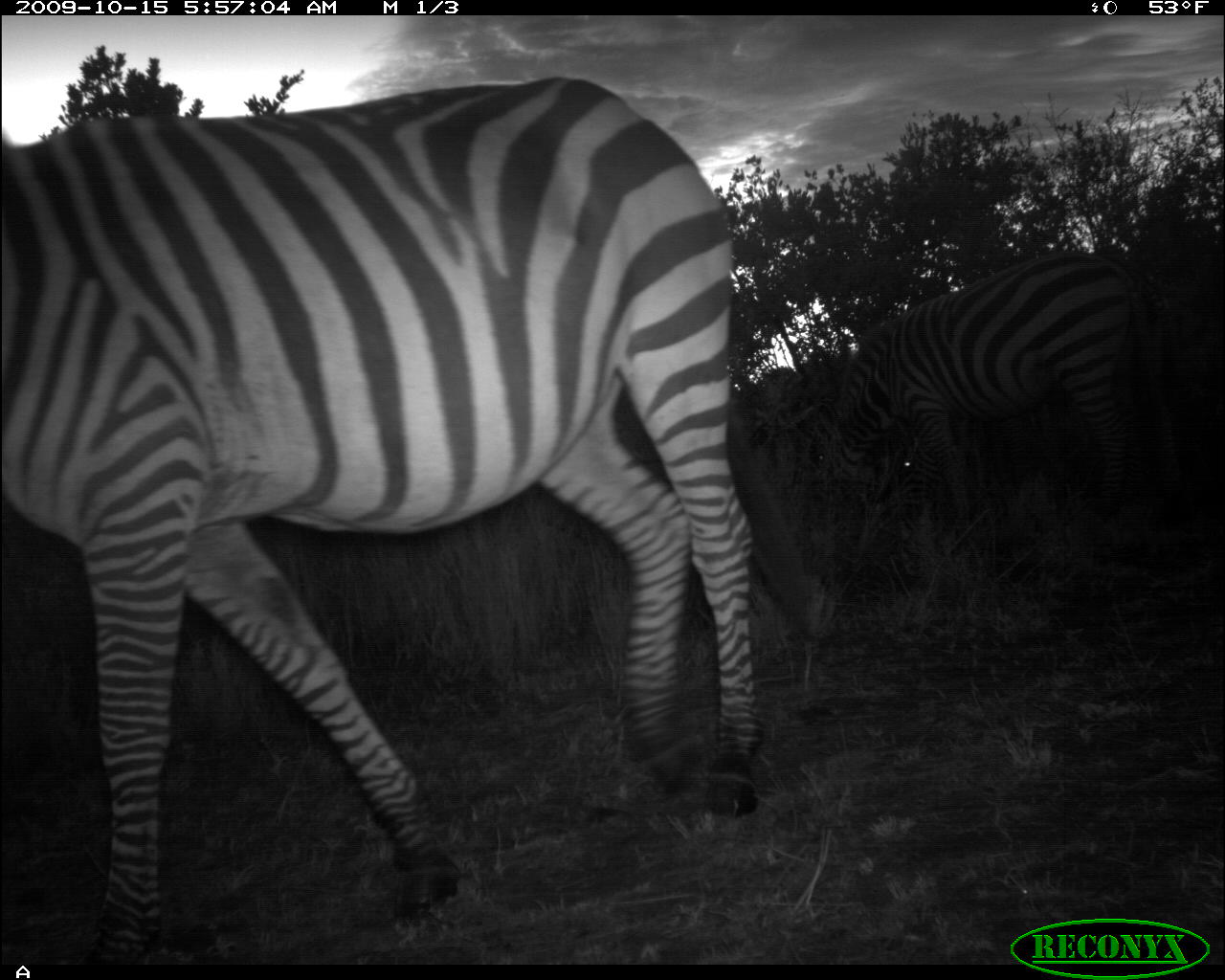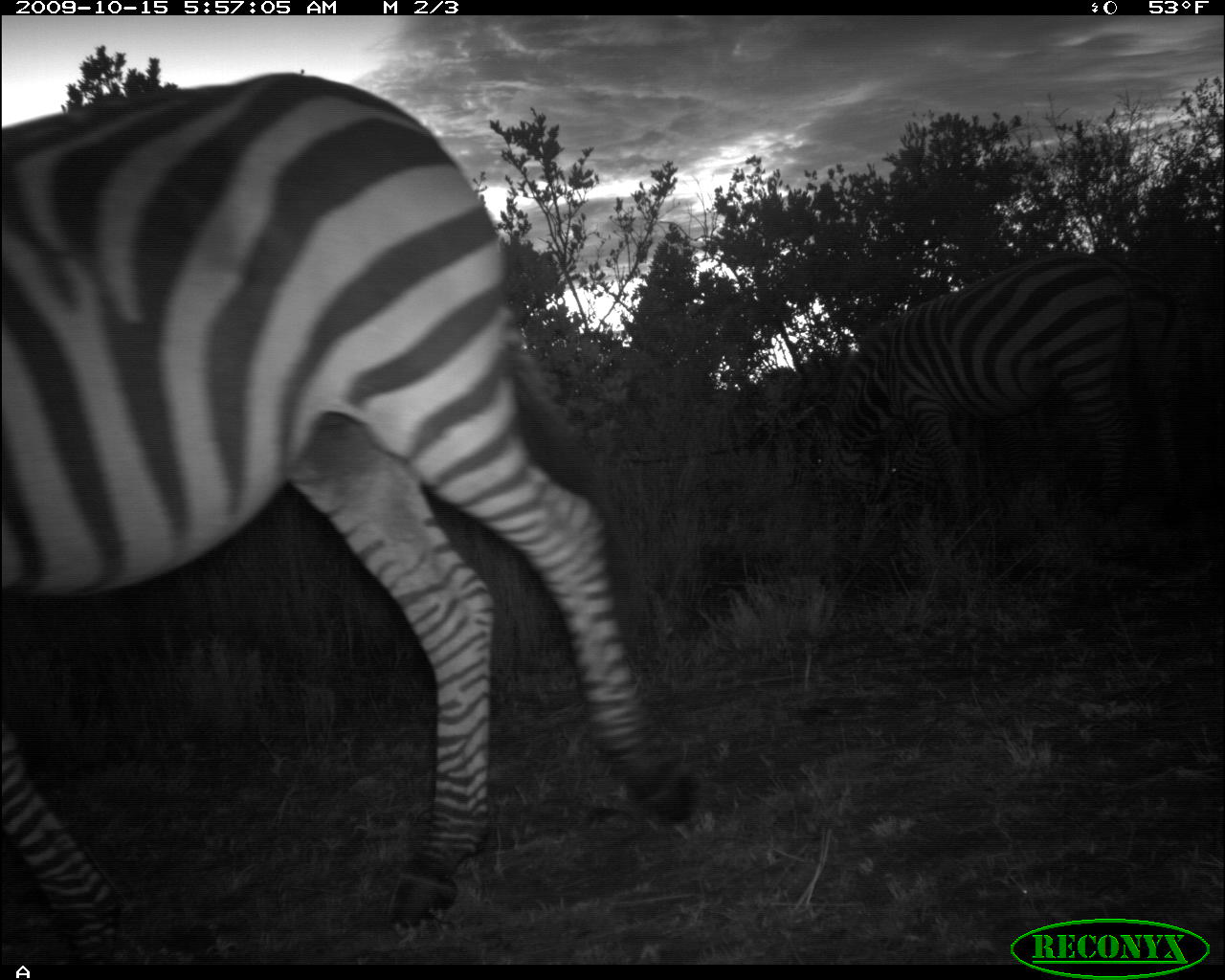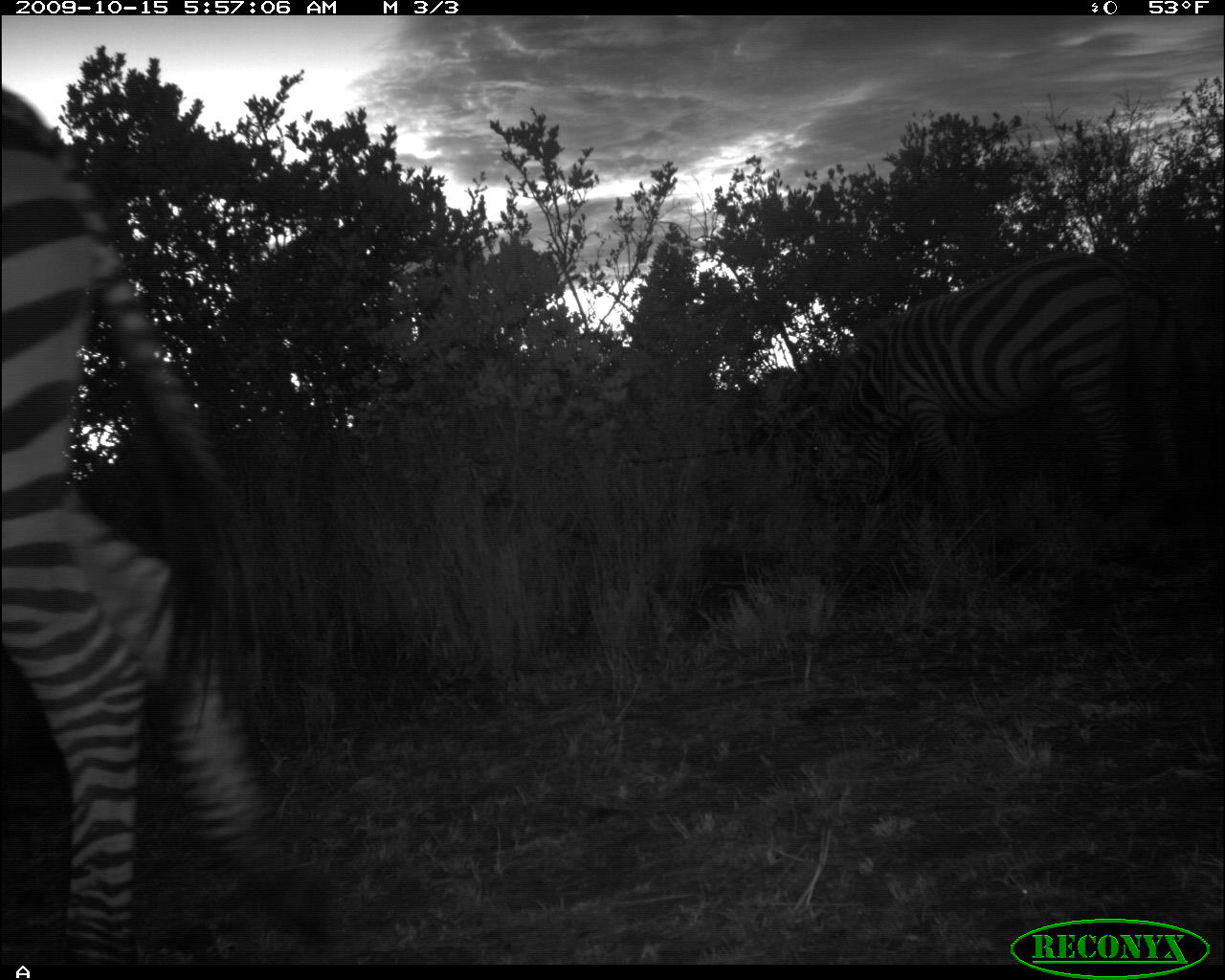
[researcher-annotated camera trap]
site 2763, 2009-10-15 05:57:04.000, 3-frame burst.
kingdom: Animalia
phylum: Chordata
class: Mammalia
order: Perissodactyla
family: Equidae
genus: Equus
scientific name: Equus quagga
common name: plains zebra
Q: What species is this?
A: Equus quagga (plains zebra).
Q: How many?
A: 2.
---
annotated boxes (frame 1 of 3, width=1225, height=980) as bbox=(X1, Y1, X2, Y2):
equus quagga: bbox=(0, 76, 765, 967); bbox=(819, 251, 1186, 485)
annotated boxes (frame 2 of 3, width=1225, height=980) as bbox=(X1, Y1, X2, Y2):
equus quagga: bbox=(2, 67, 700, 967); bbox=(824, 251, 1139, 525)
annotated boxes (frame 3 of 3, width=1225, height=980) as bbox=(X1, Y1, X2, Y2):
equus quagga: bbox=(0, 88, 311, 963); bbox=(818, 260, 1183, 505)